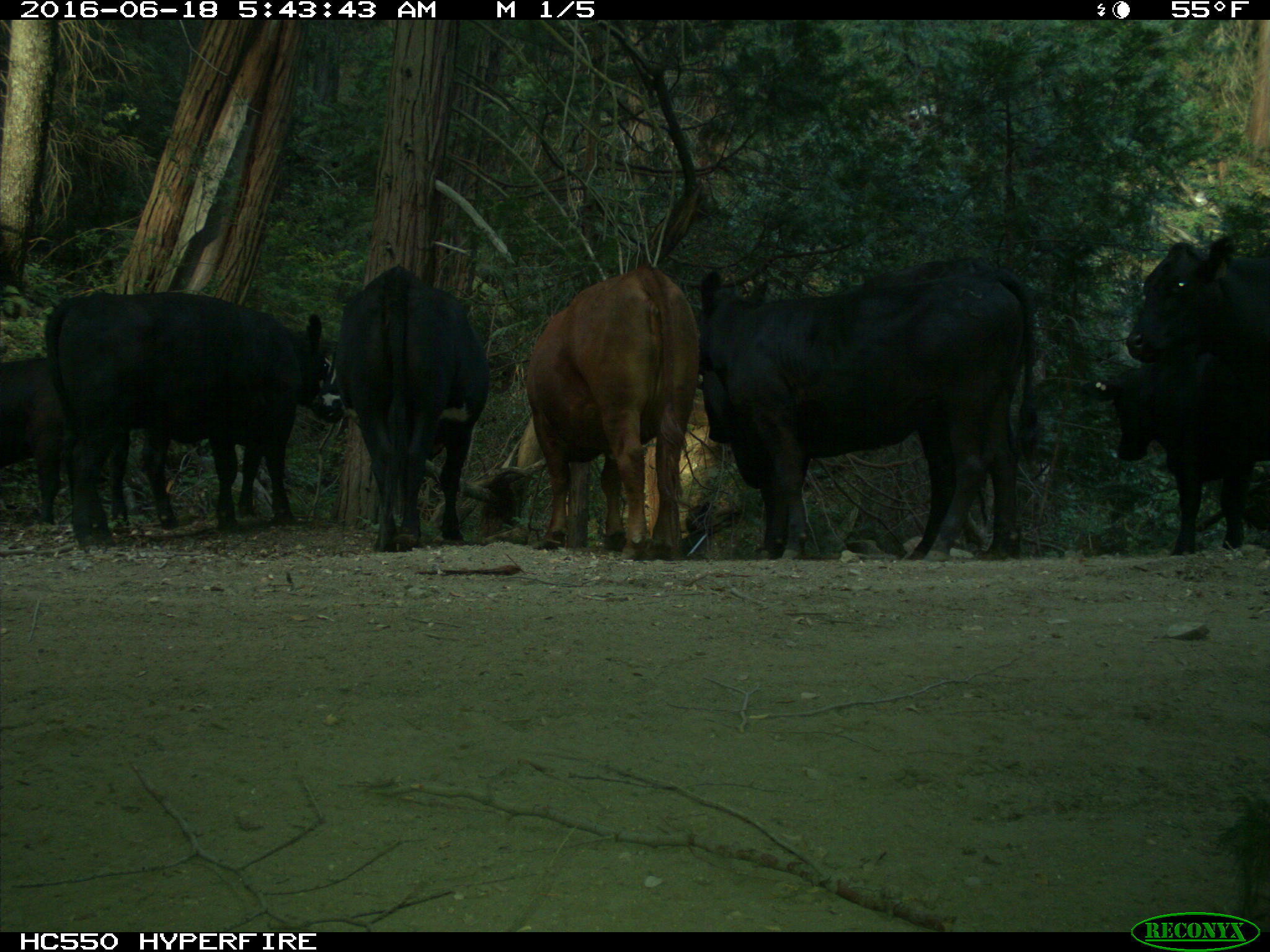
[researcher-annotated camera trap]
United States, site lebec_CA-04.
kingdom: Animalia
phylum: Chordata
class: Mammalia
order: Artiodactyla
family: Bovidae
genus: Bos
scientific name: Bos taurus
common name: domestic cow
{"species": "Bos taurus (domestic cow)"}